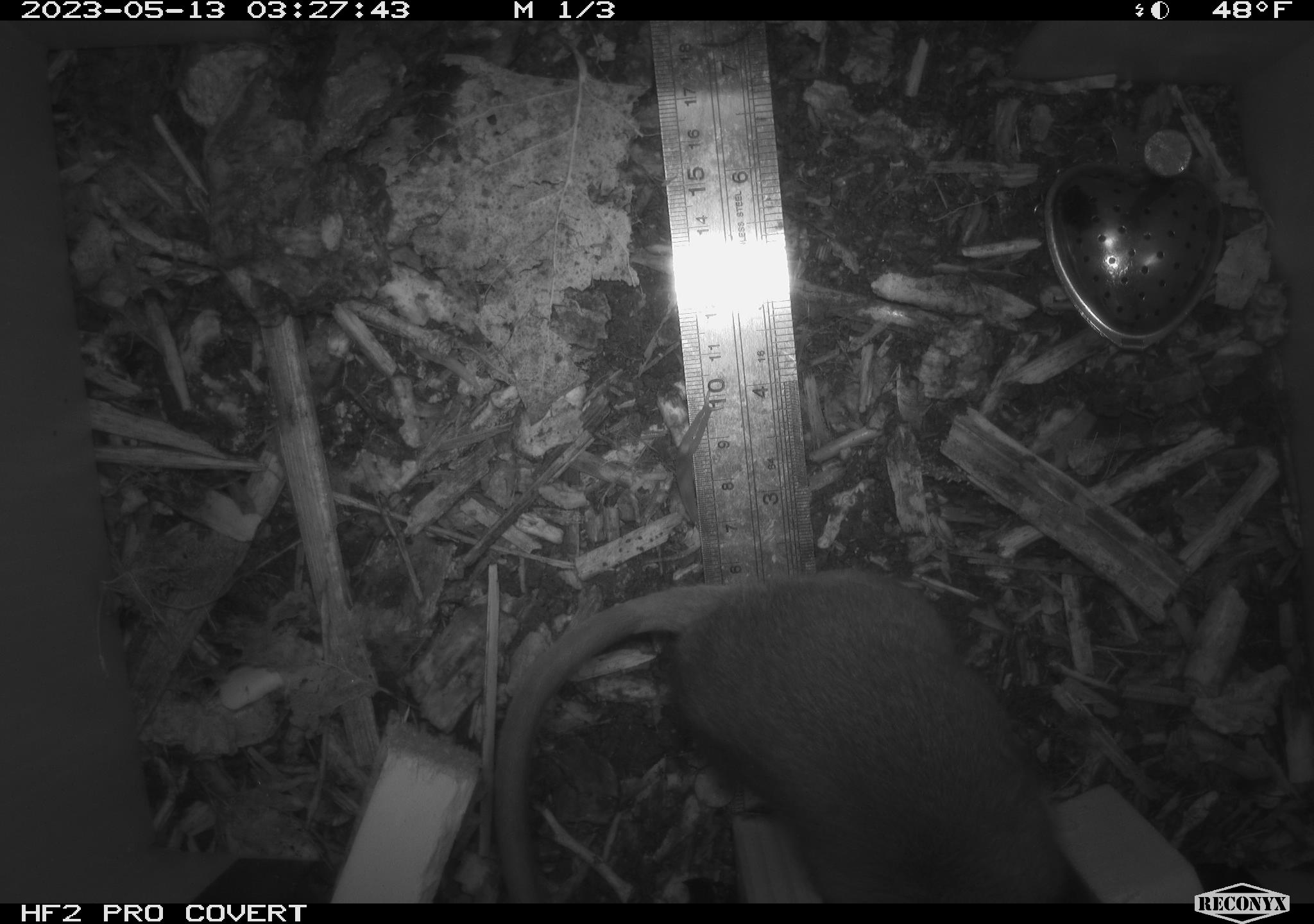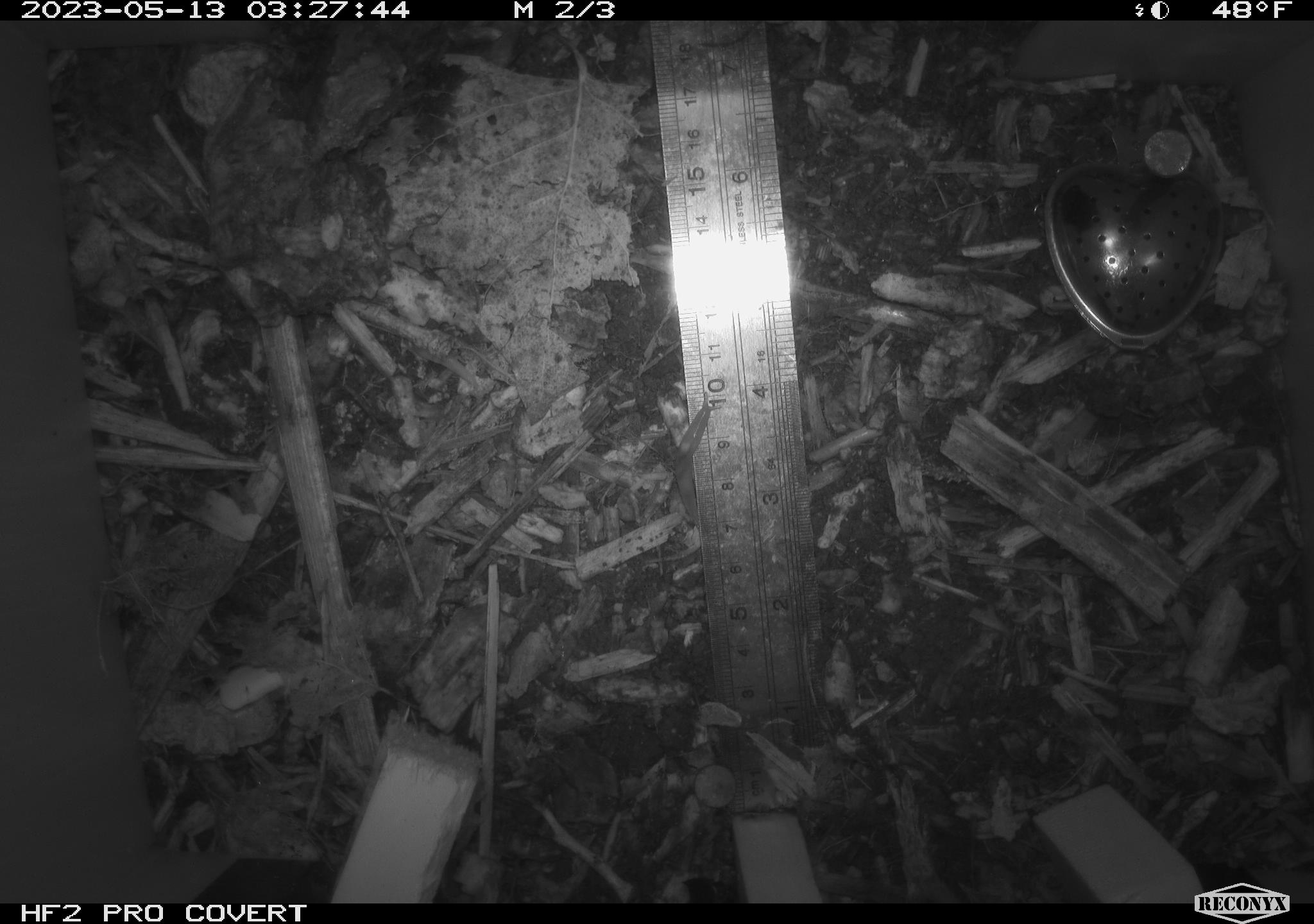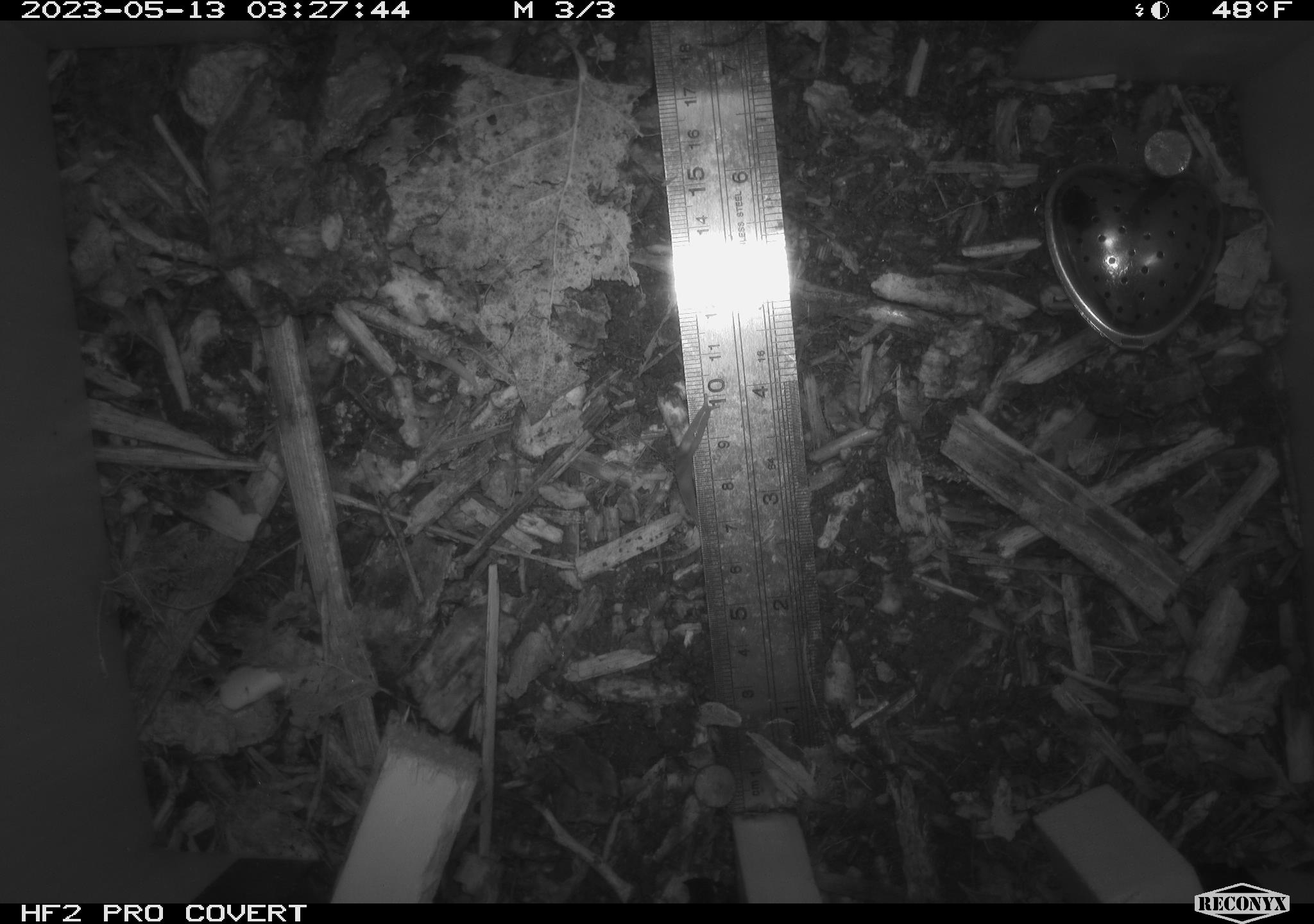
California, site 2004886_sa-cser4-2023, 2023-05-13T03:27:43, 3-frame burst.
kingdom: Animalia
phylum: Chordata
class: Mammalia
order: Rodentia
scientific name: Rodentia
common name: mouse species